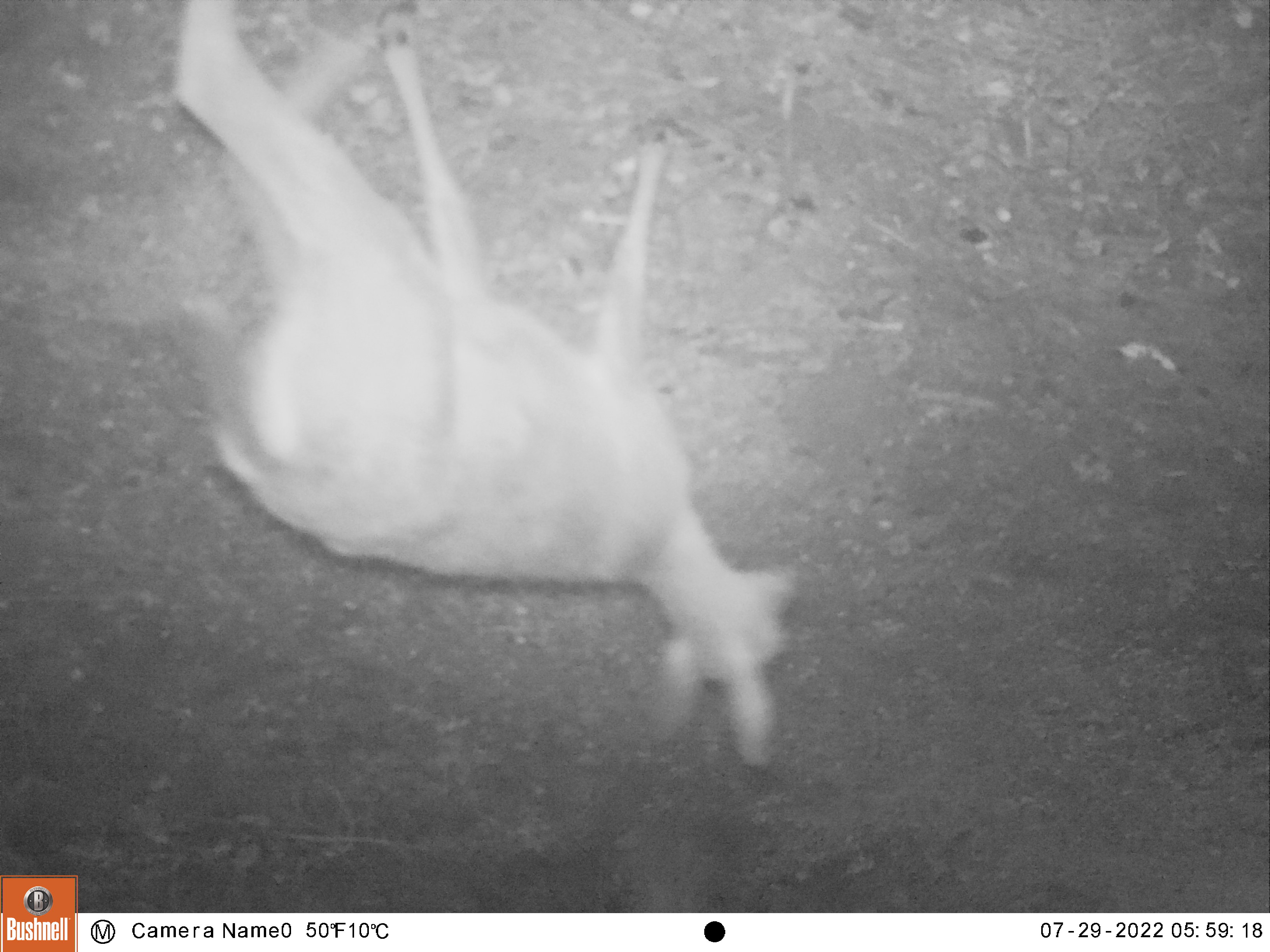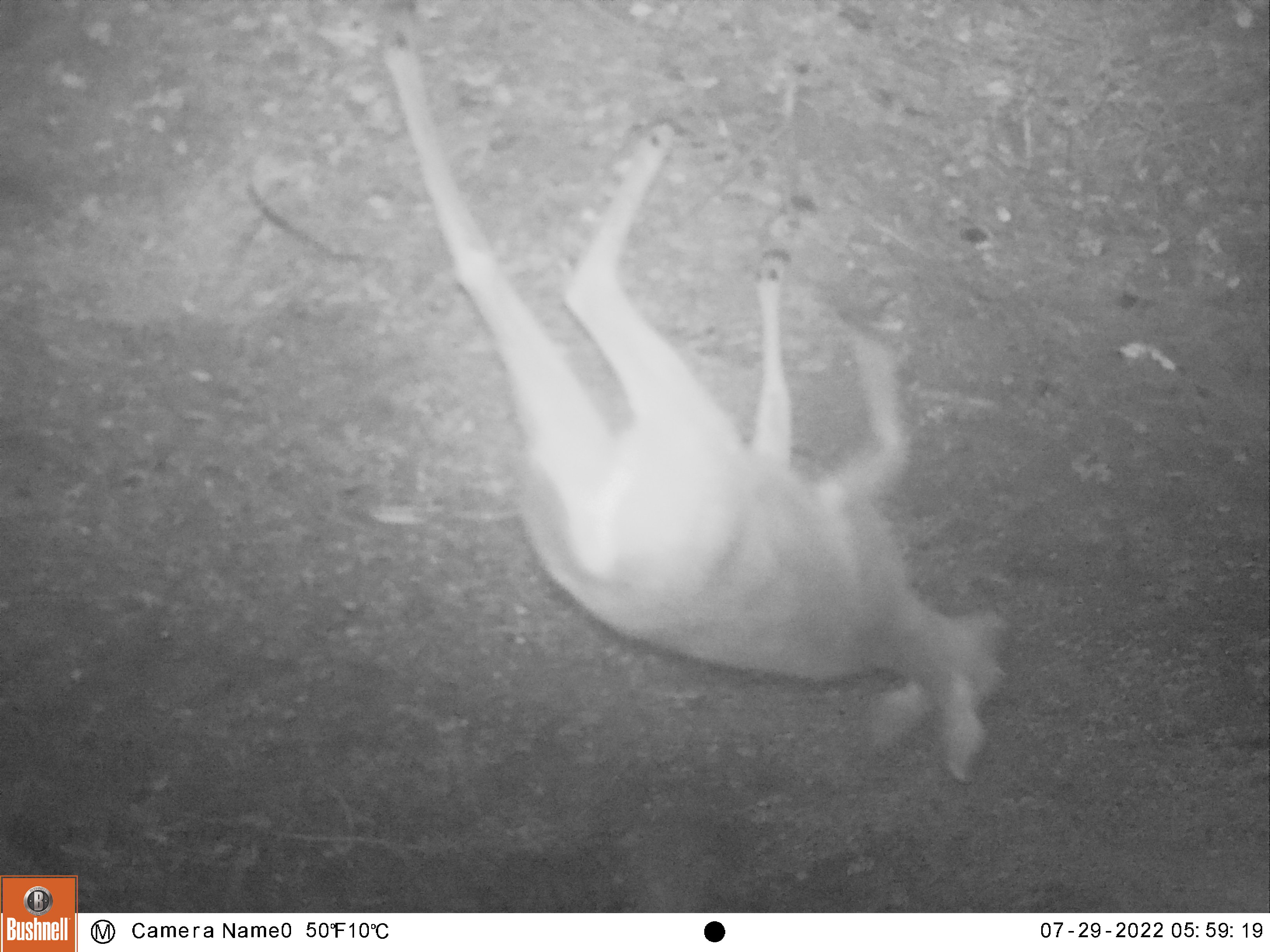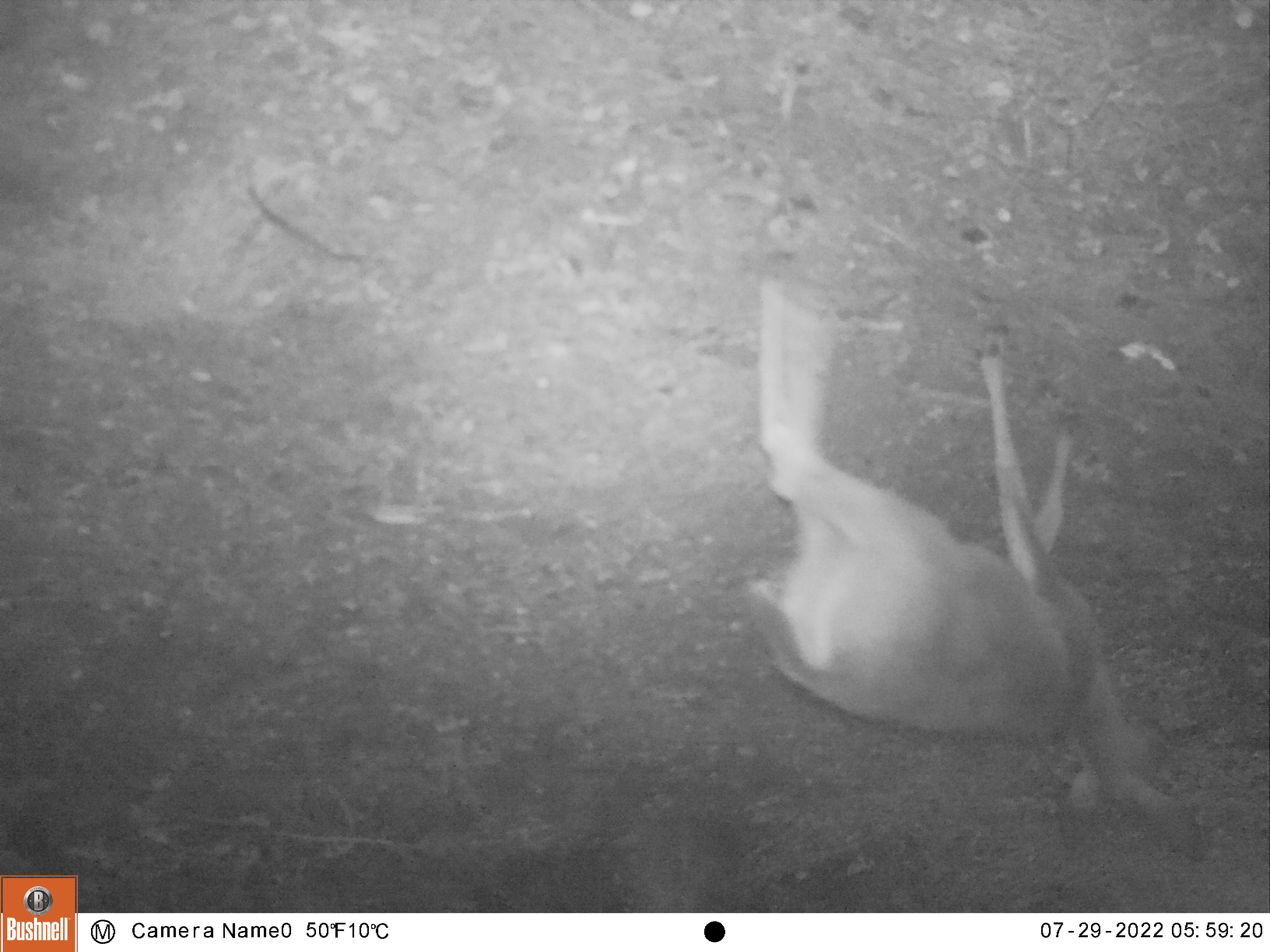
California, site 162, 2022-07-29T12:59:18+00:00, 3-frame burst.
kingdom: Animalia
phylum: Chordata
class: Mammalia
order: Artiodactyla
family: Cervidae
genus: Odocoileus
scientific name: Odocoileus hemionus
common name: mule deer